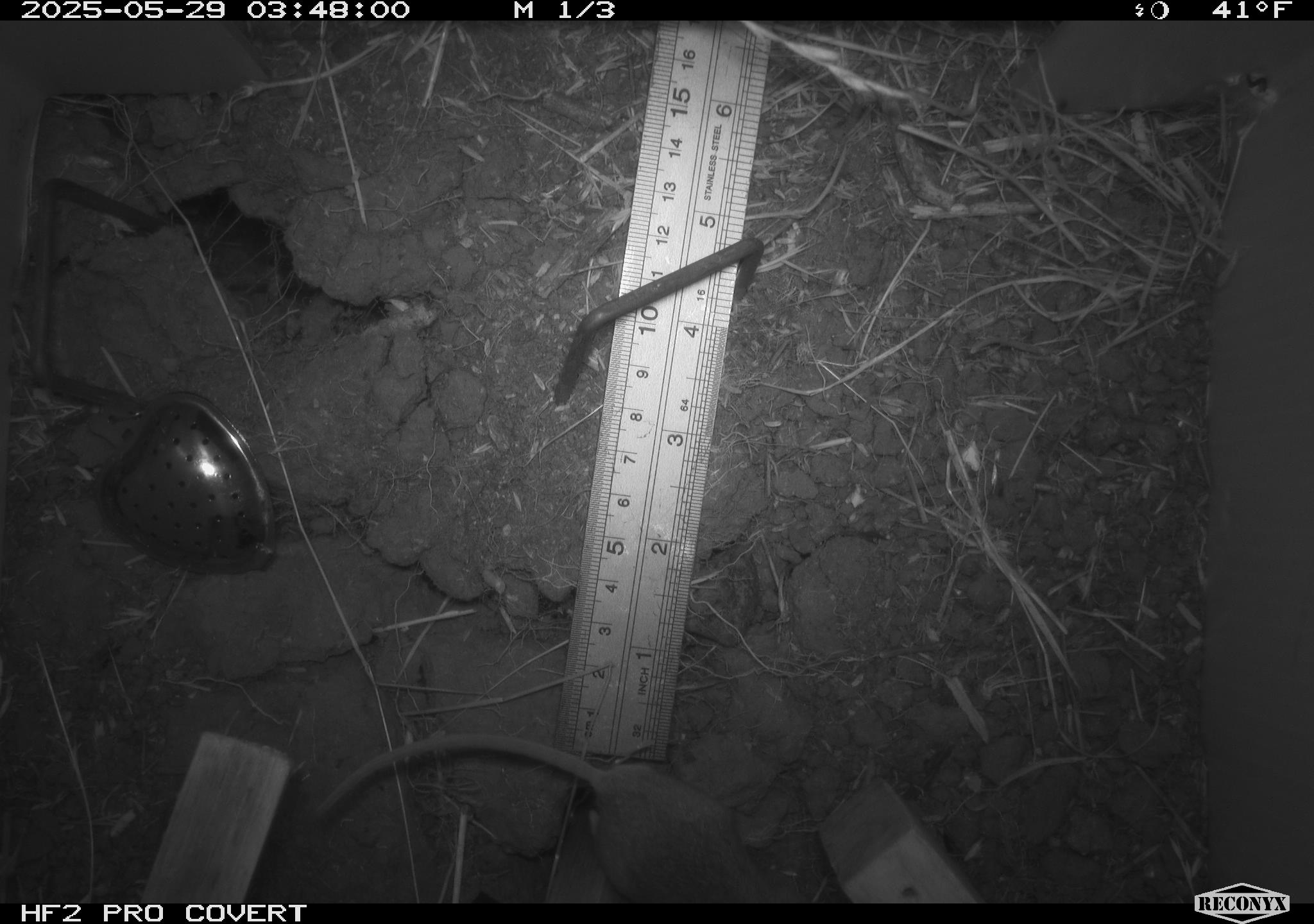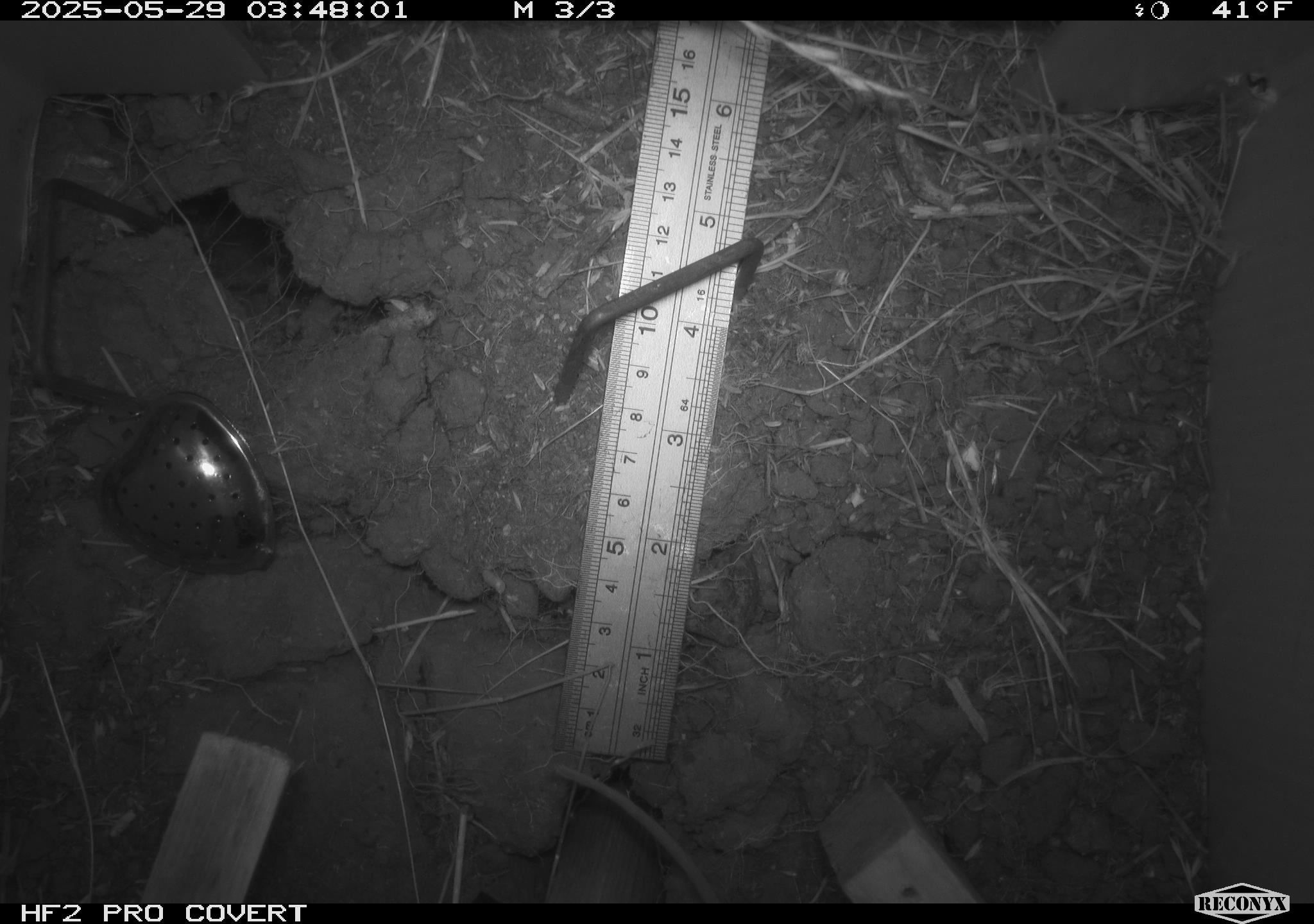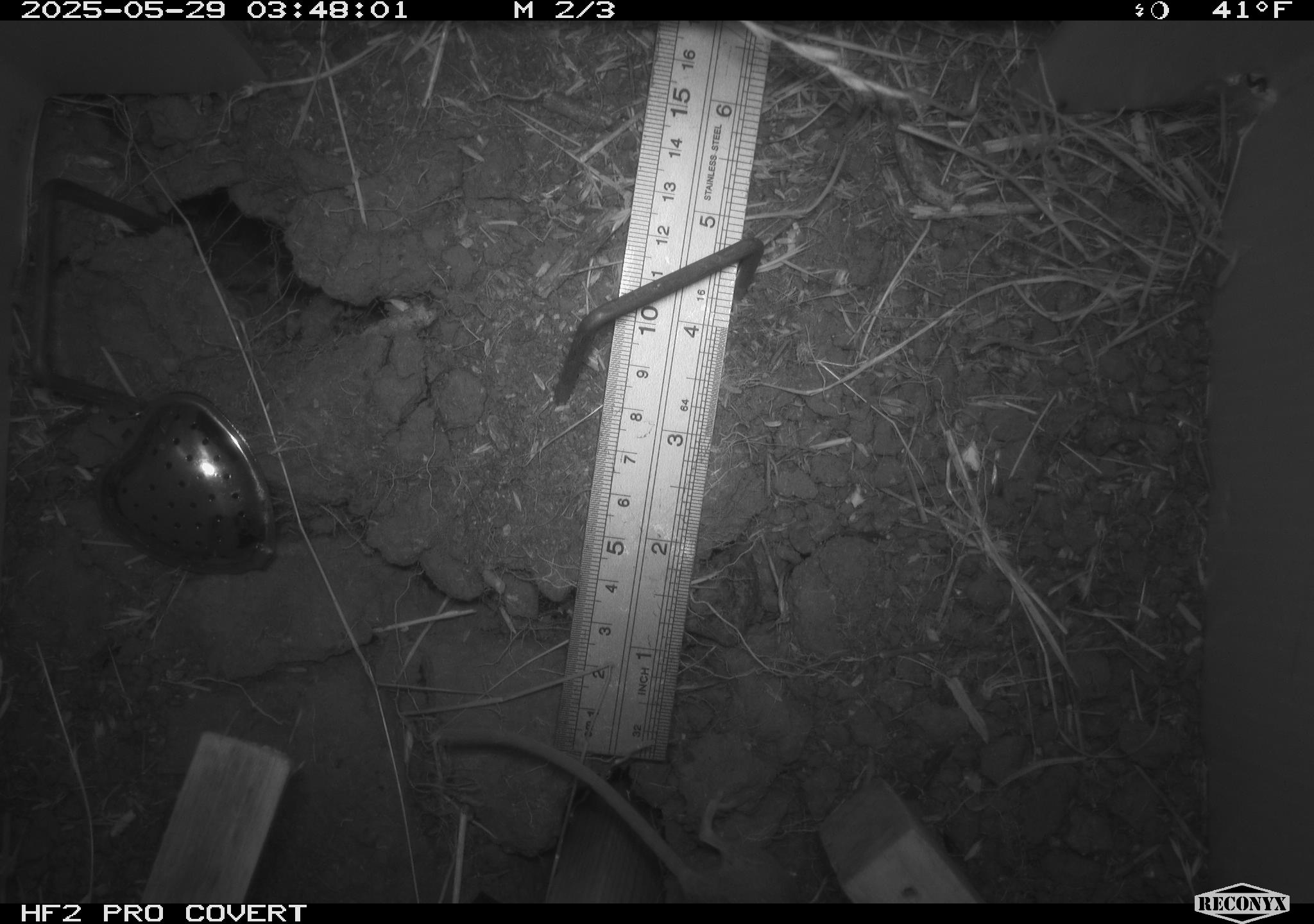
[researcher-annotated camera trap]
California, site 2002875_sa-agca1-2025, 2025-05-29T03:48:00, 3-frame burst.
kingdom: Animalia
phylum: Chordata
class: Mammalia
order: Rodentia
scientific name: Rodentia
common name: rodent